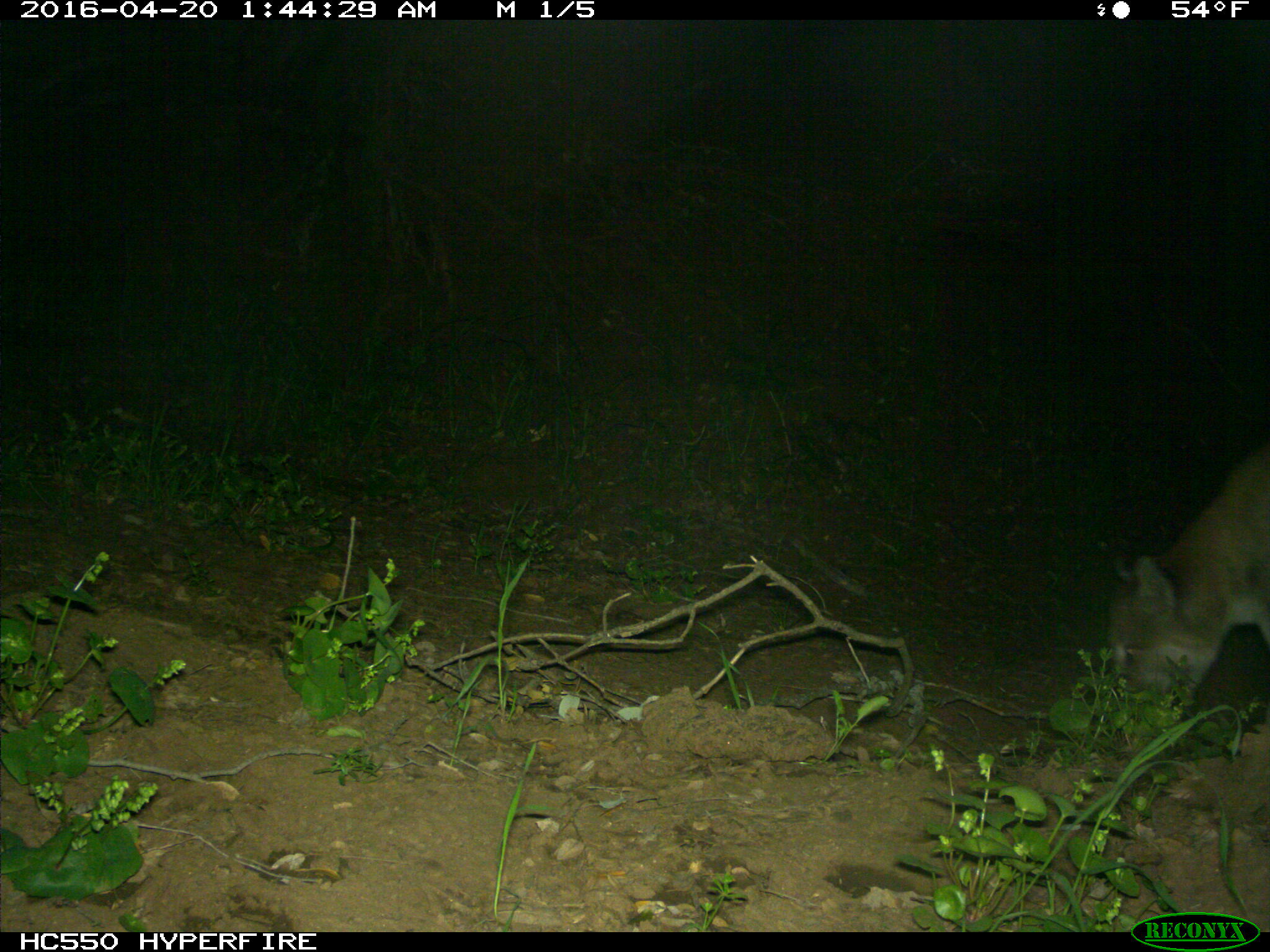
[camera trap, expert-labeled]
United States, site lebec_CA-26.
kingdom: Animalia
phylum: Chordata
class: Mammalia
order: Carnivora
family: Felidae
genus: Puma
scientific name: Puma concolor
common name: mountain lion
Puma concolor (mountain lion).